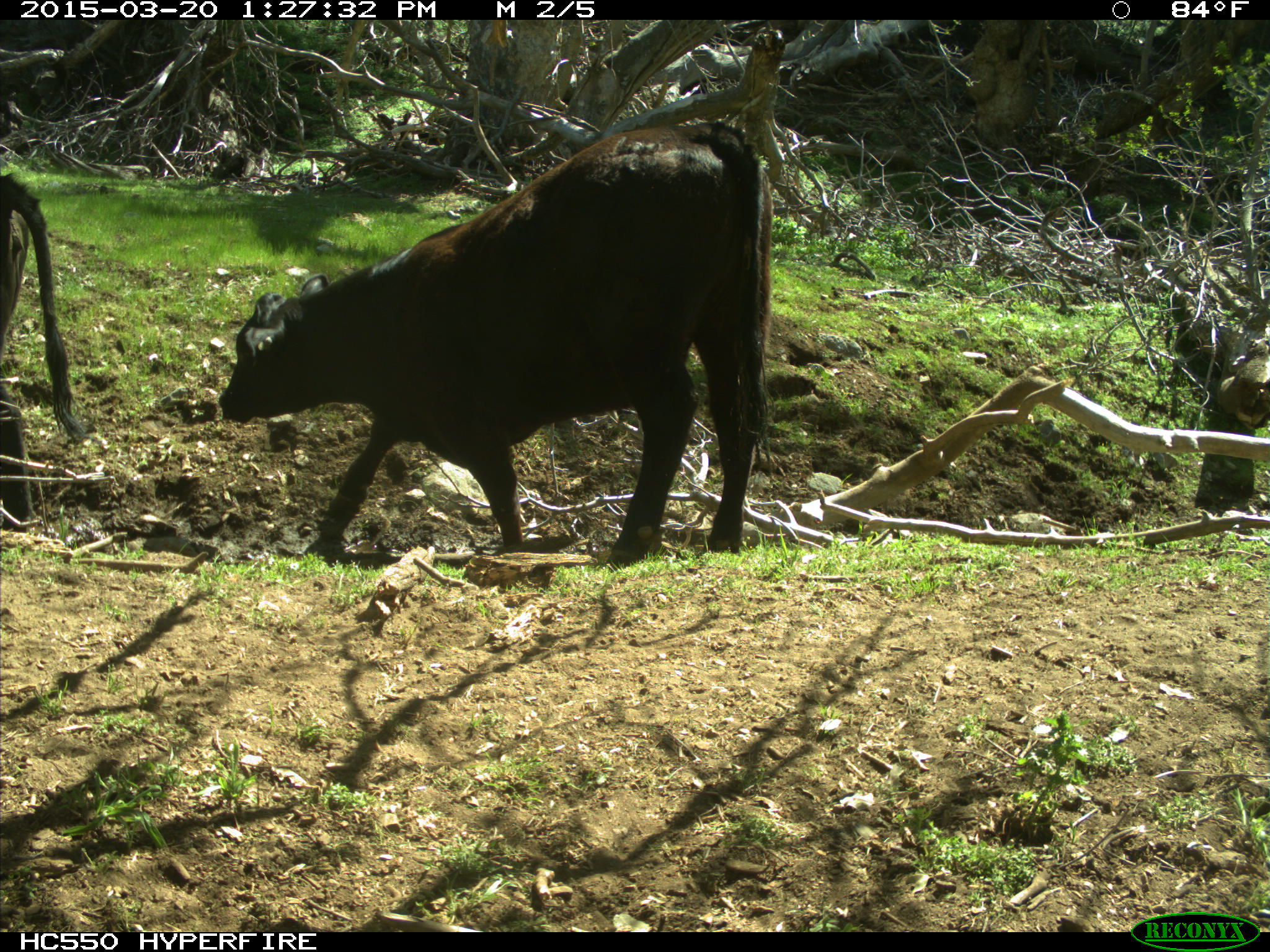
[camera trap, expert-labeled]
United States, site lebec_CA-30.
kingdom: Animalia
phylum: Chordata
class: Mammalia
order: Artiodactyla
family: Bovidae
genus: Bos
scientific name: Bos taurus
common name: domestic cow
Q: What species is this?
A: Bos taurus (domestic cow).